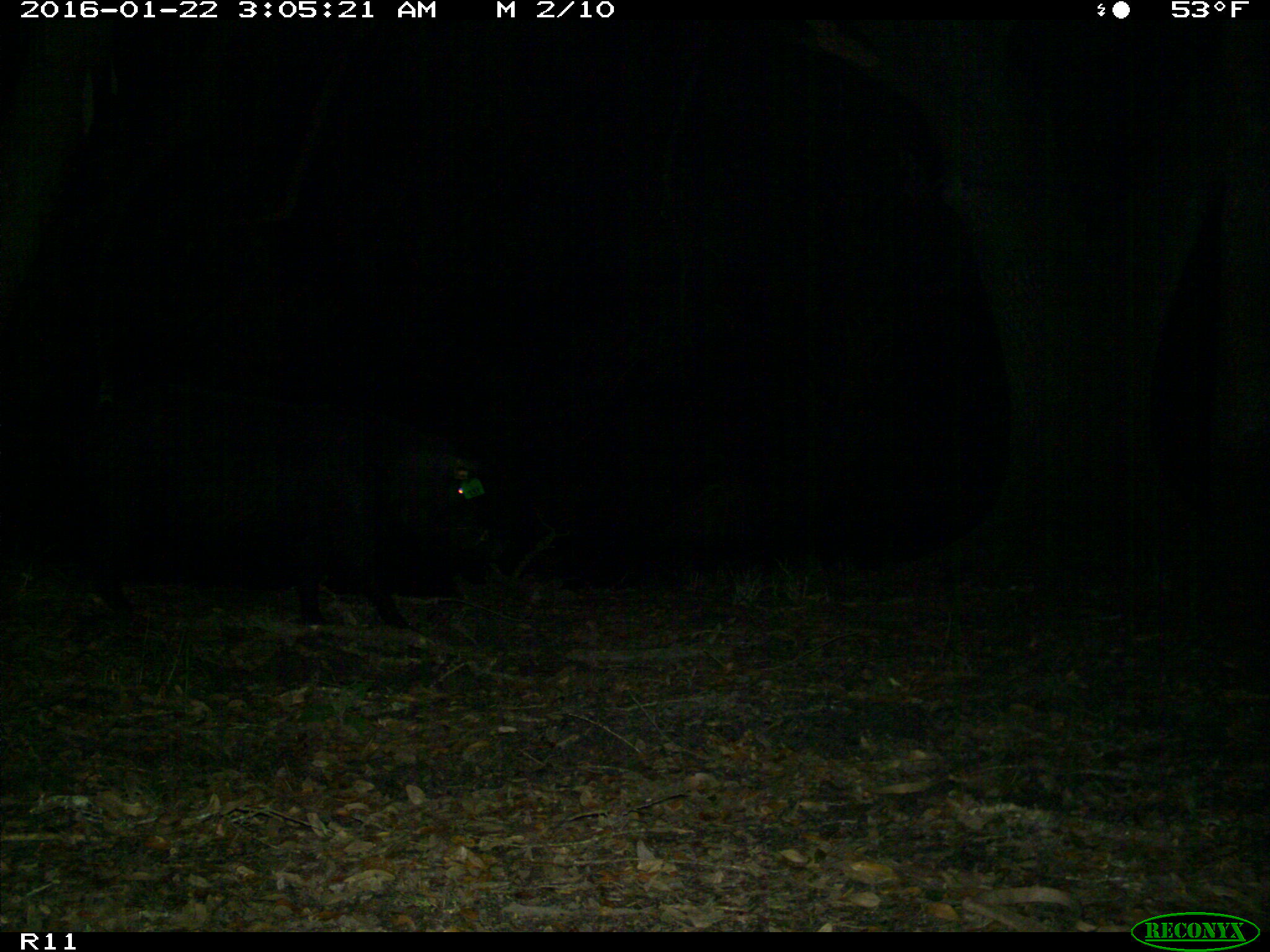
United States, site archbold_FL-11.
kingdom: Animalia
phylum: Chordata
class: Mammalia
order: Artiodactyla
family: Suidae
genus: Sus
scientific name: Sus scrofa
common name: wild boar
Sus scrofa (wild boar).